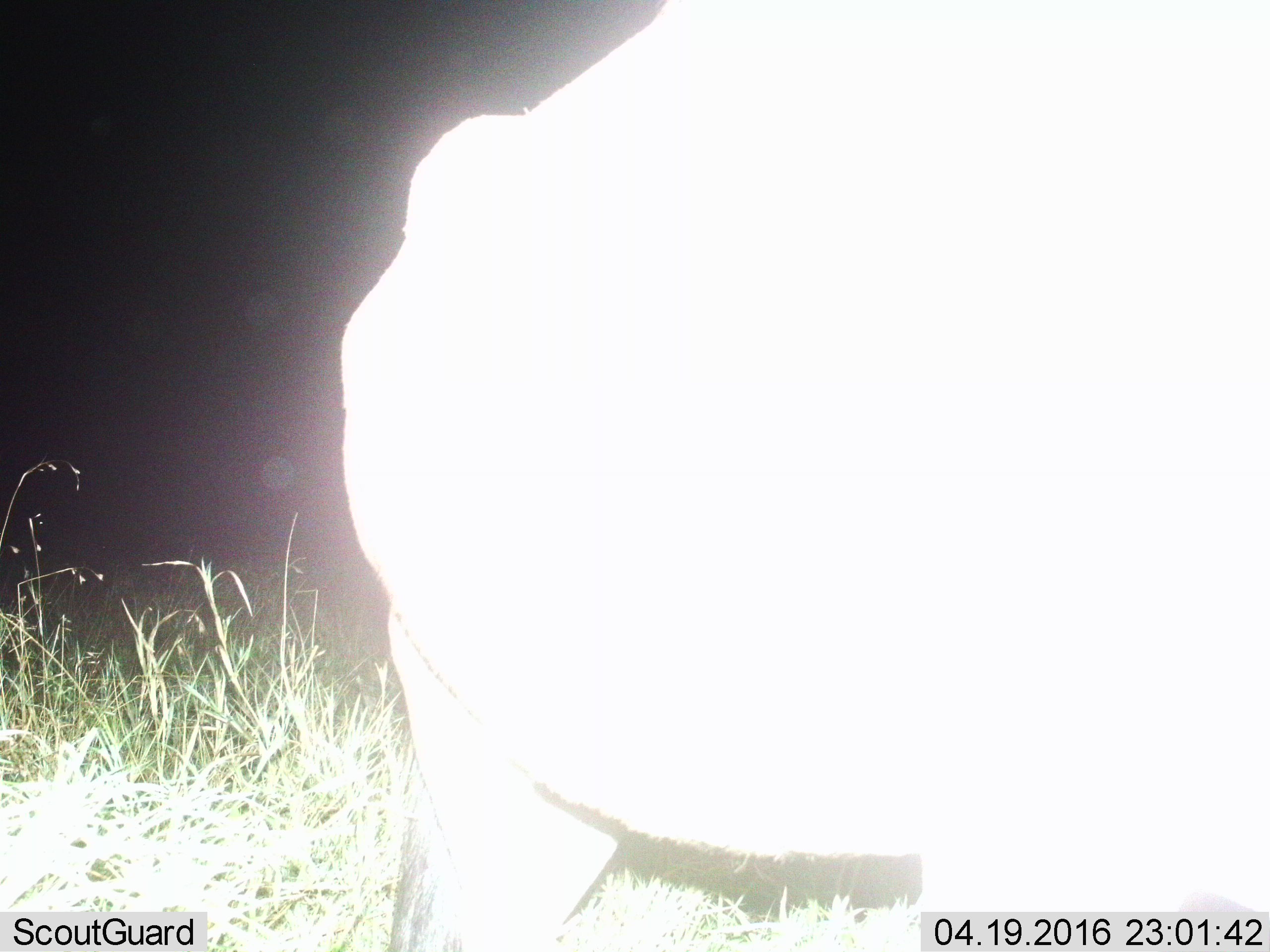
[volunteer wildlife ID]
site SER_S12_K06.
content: unidentified animal